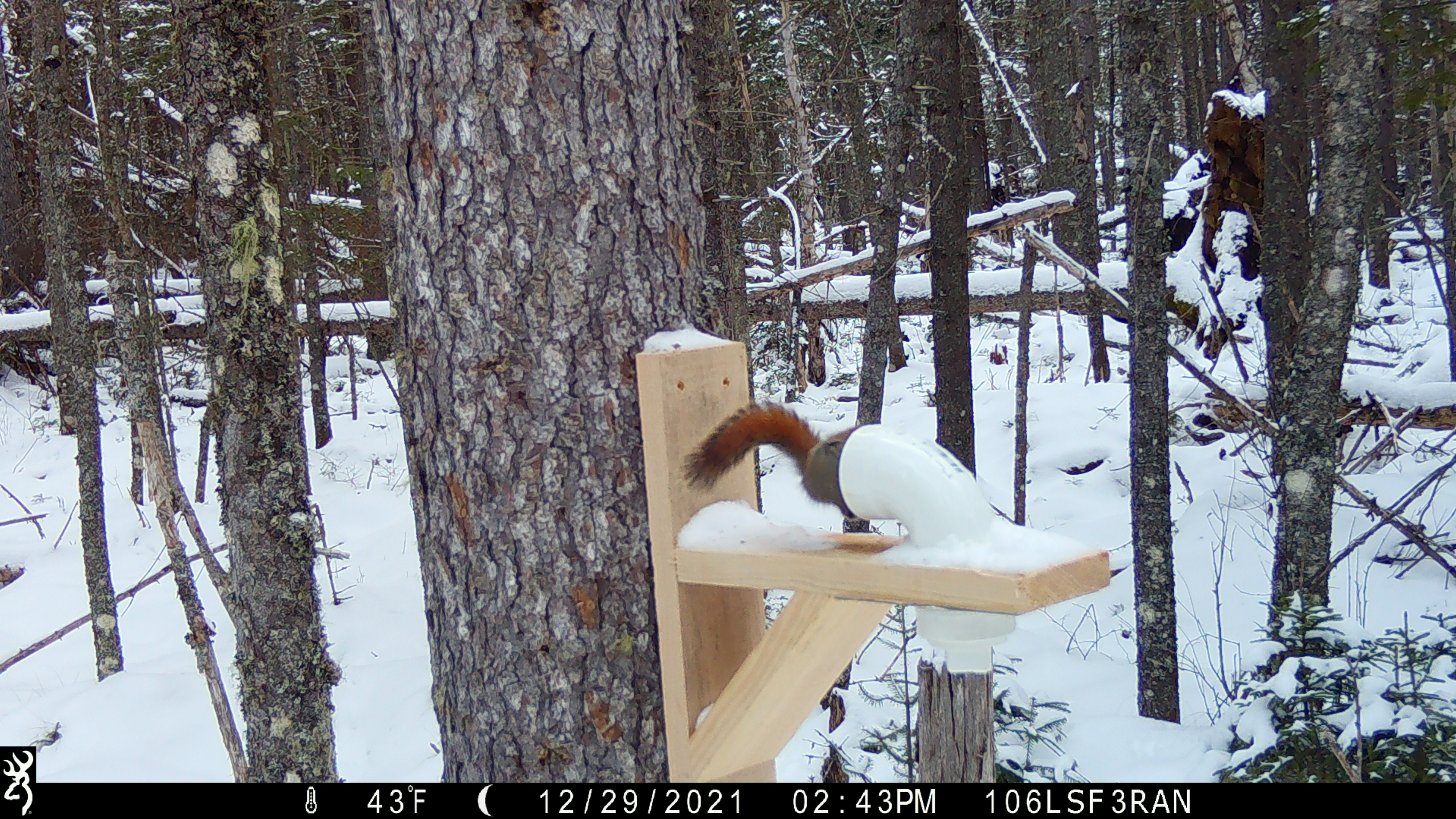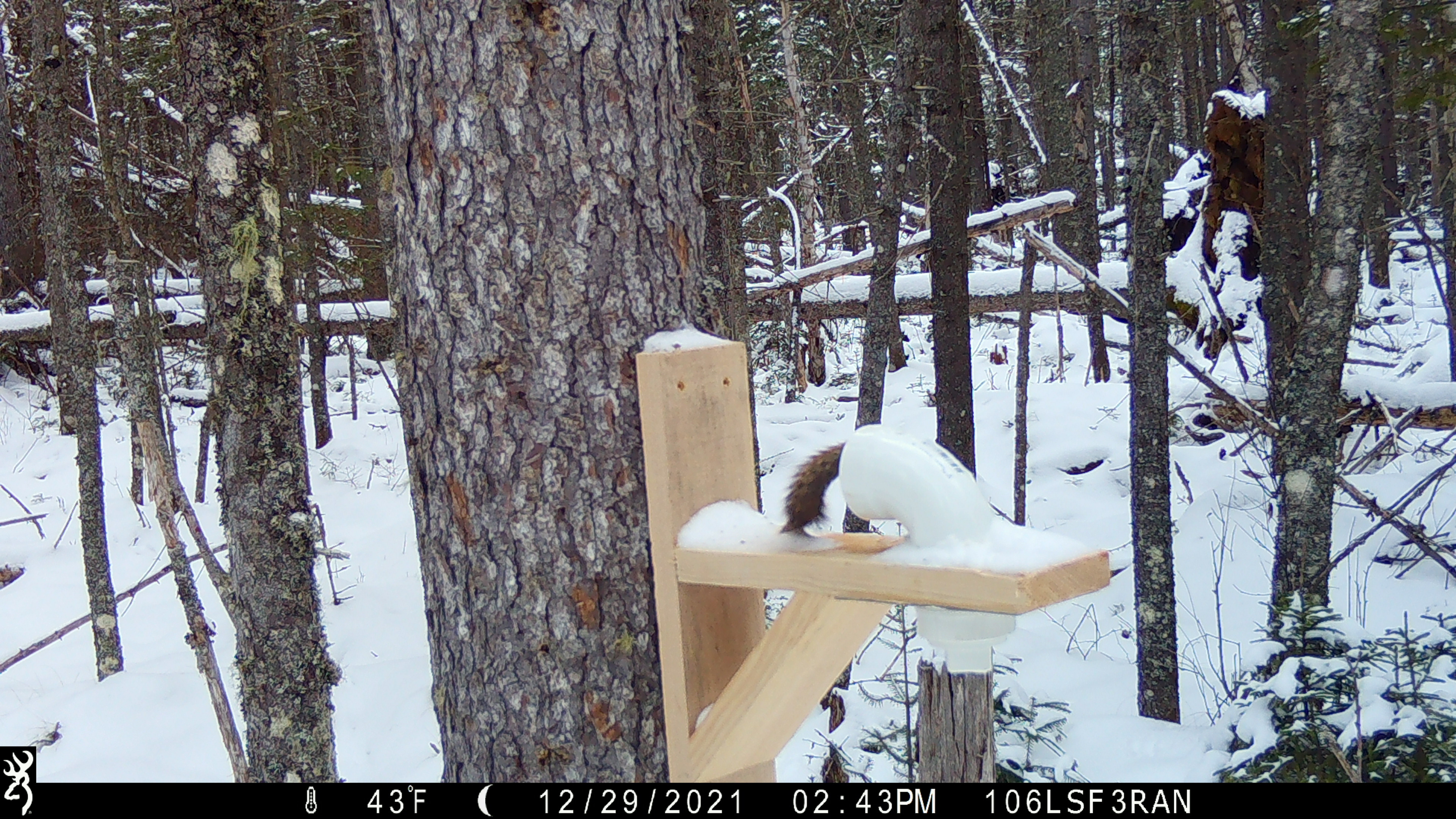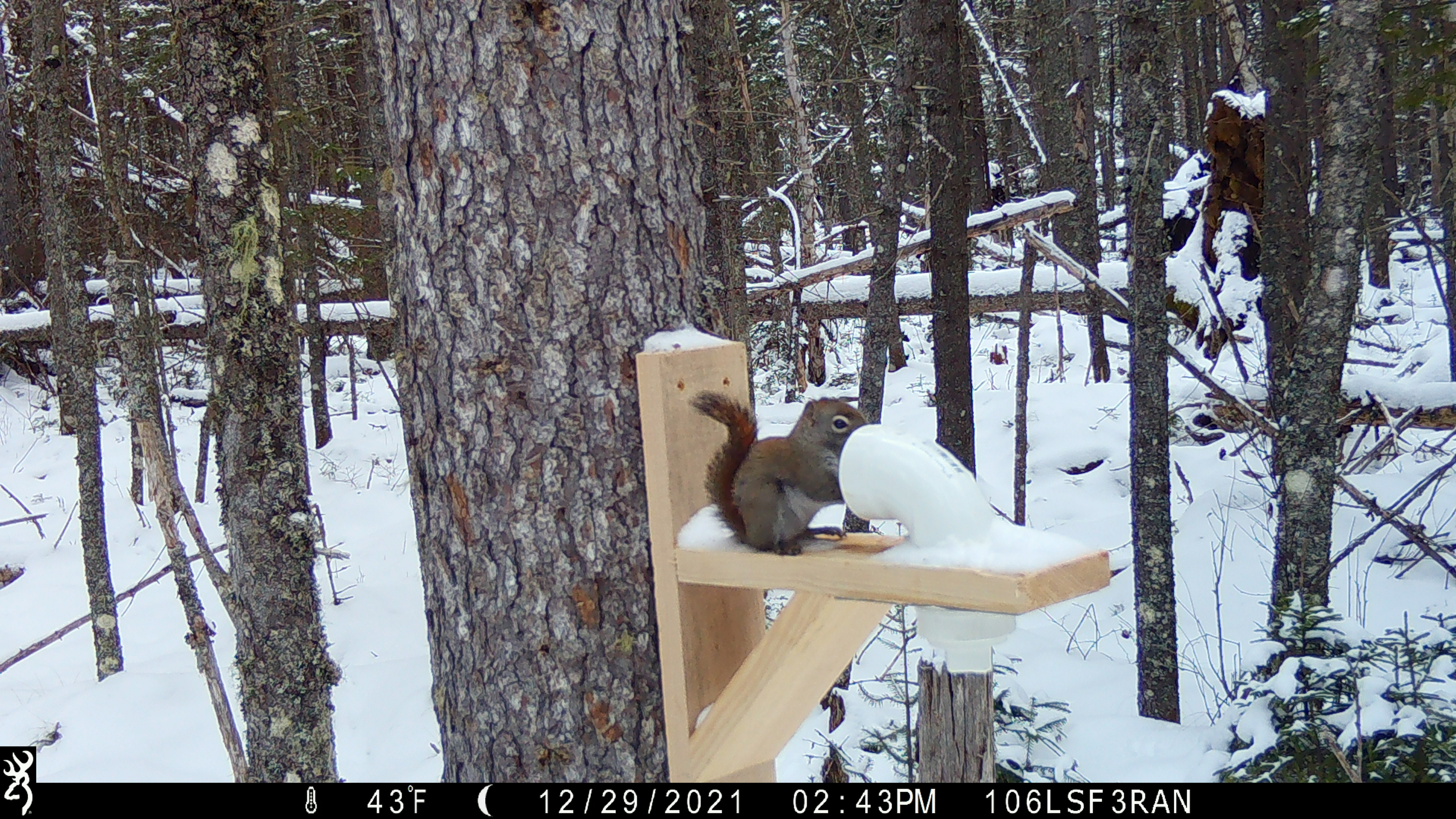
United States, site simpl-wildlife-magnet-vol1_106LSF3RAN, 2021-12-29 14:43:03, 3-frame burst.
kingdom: Animalia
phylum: Chordata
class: Mammalia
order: Rodentia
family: Sciuridae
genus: Tamiasciurus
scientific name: Tamiasciurus hudsonicus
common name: red squirrel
Red squirrel (Tamiasciurus hudsonicus).